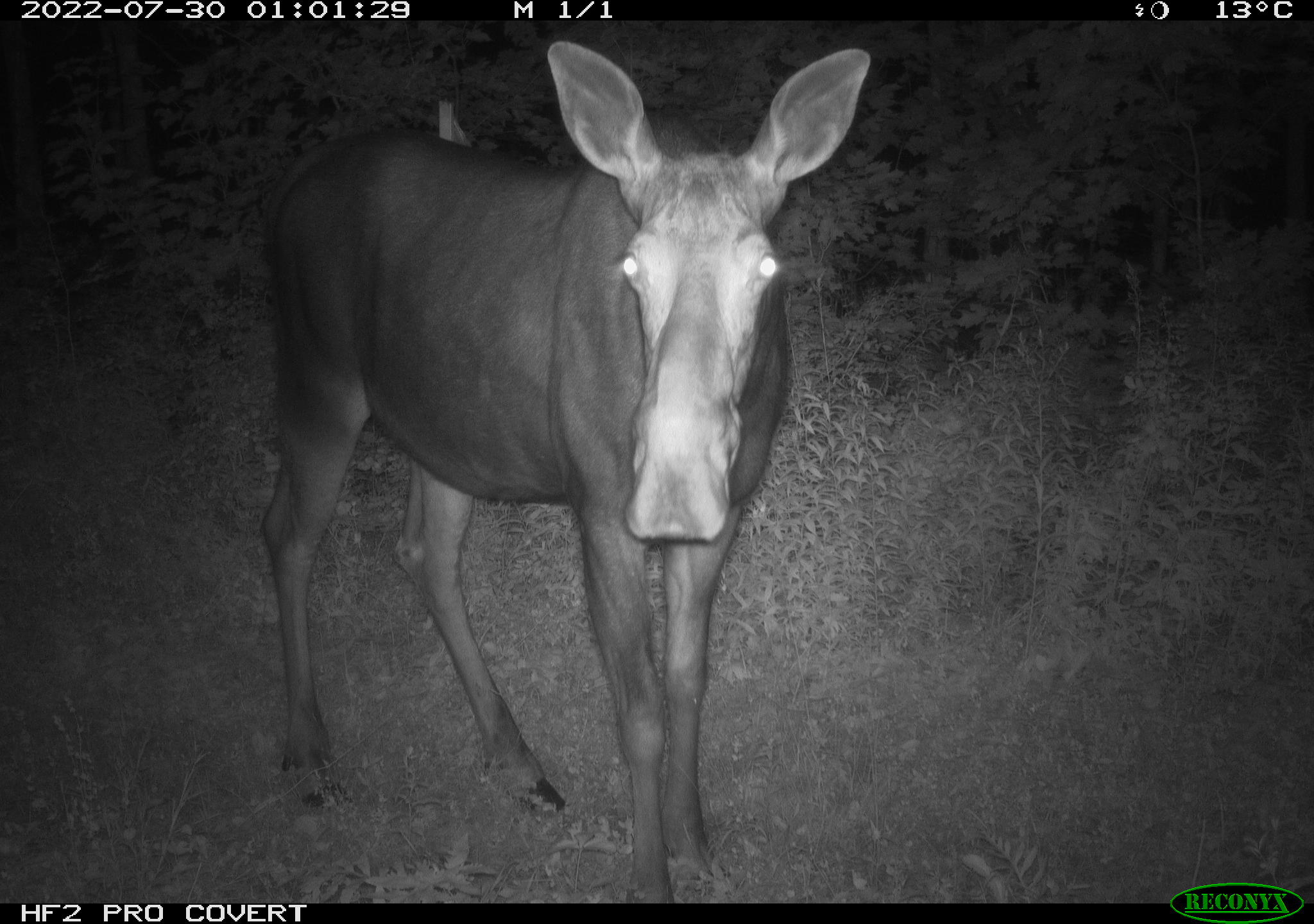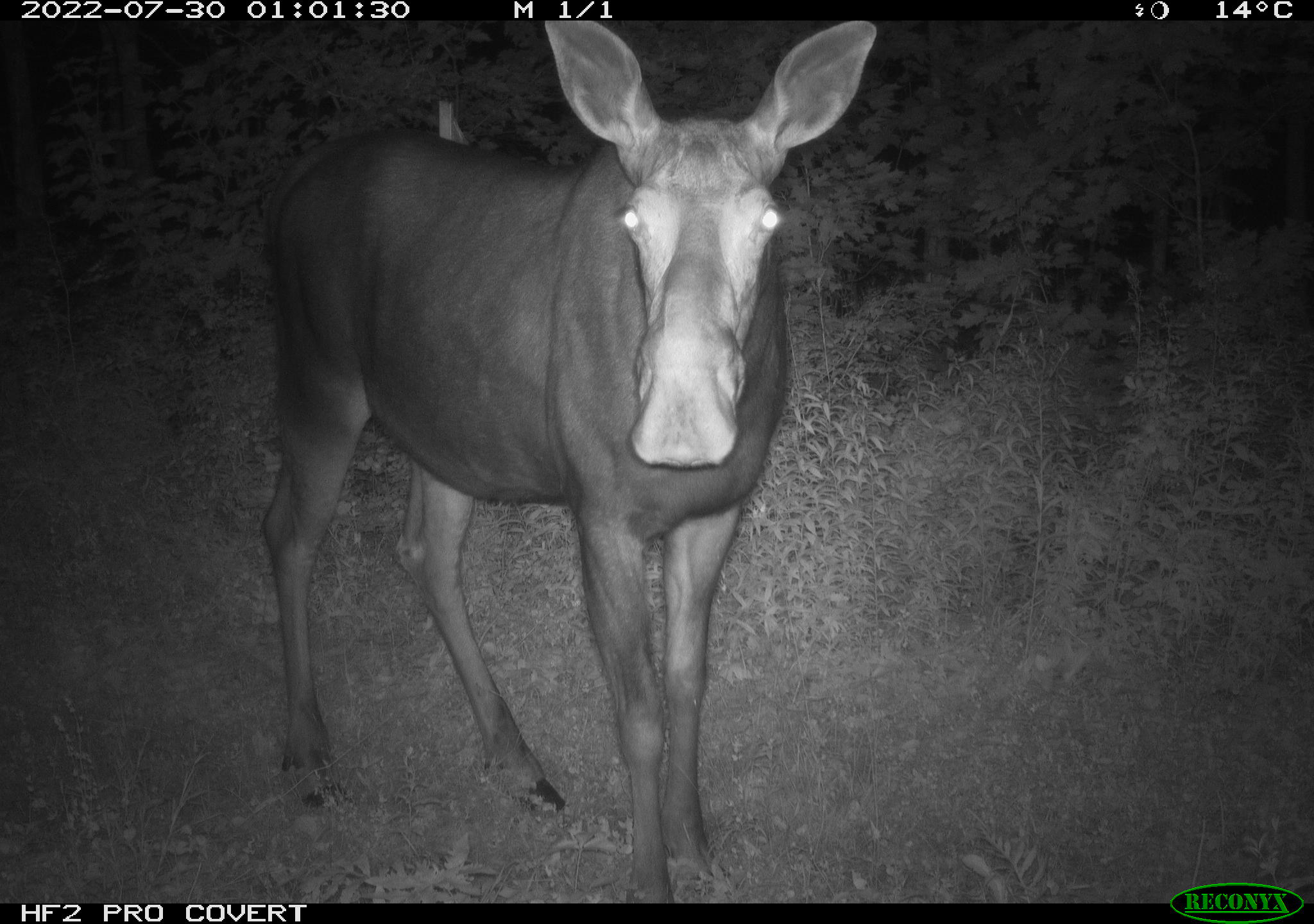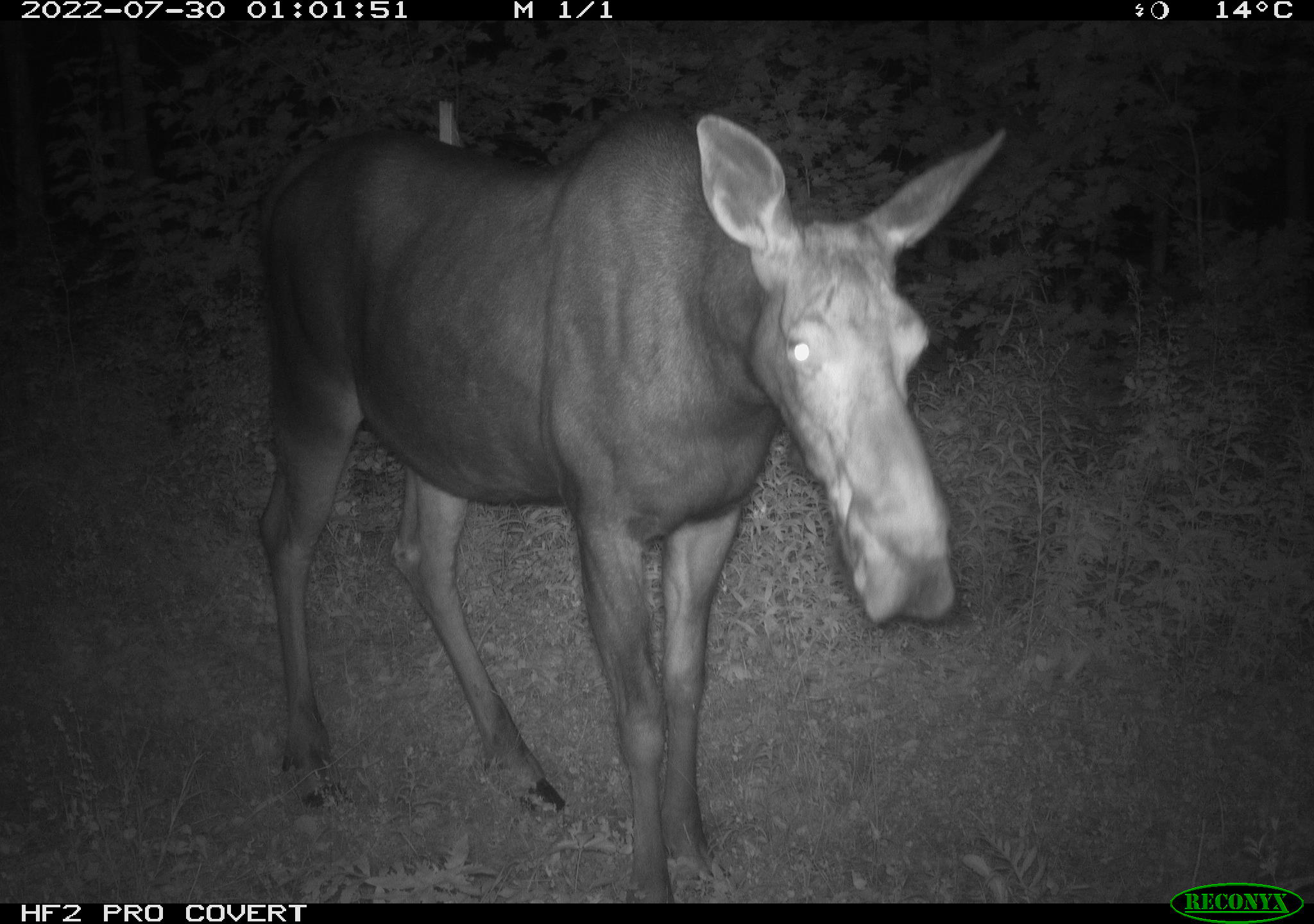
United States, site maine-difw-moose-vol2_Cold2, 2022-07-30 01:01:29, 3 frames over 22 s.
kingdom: Animalia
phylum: Chordata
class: Mammalia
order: Artiodactyla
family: Cervidae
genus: Alces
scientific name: Alces alces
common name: moose